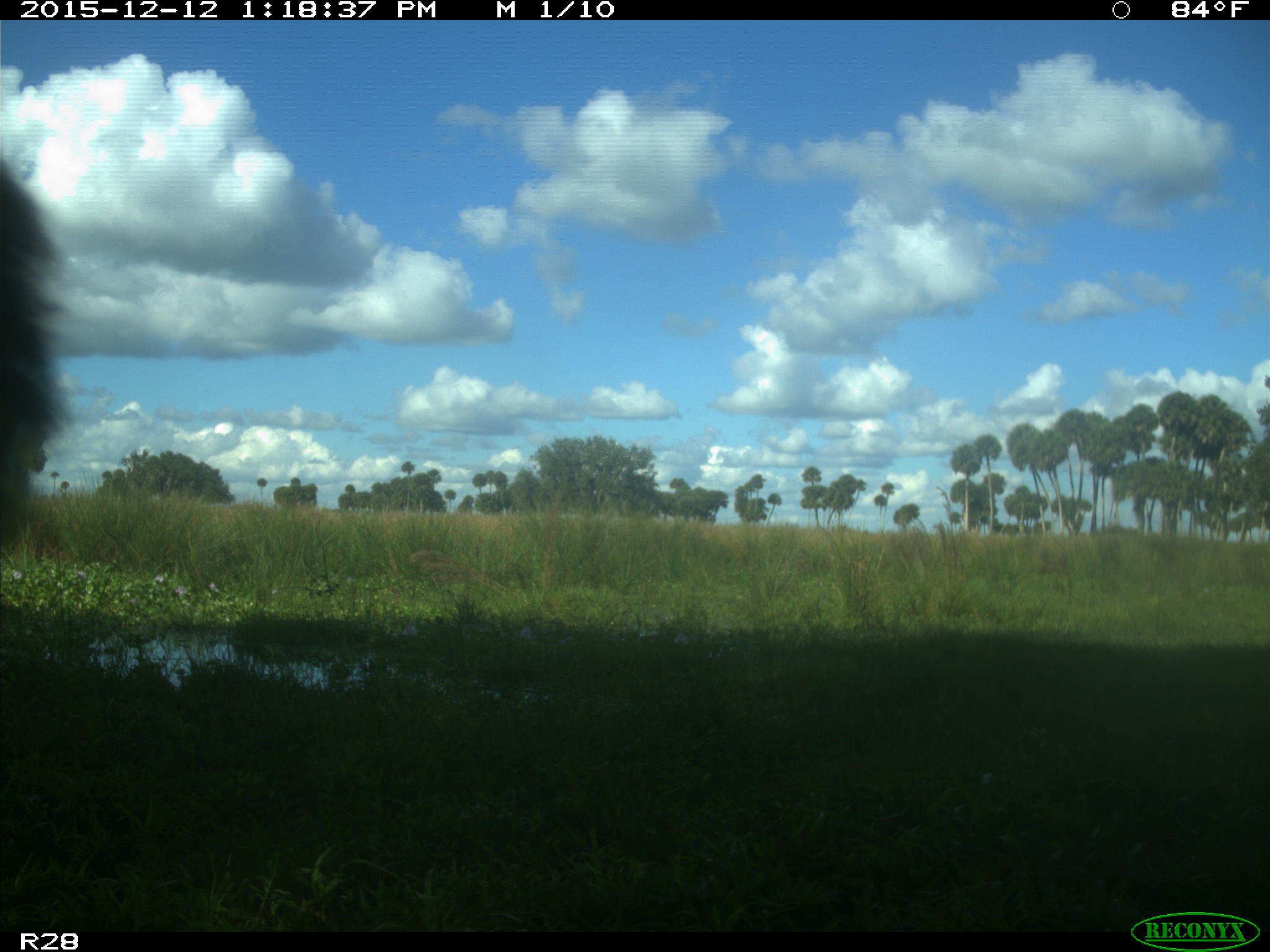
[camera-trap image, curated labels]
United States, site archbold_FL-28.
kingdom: Animalia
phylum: Chordata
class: Mammalia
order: Artiodactyla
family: Bovidae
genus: Bos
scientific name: Bos taurus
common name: domestic cow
Bos taurus (domestic cow).